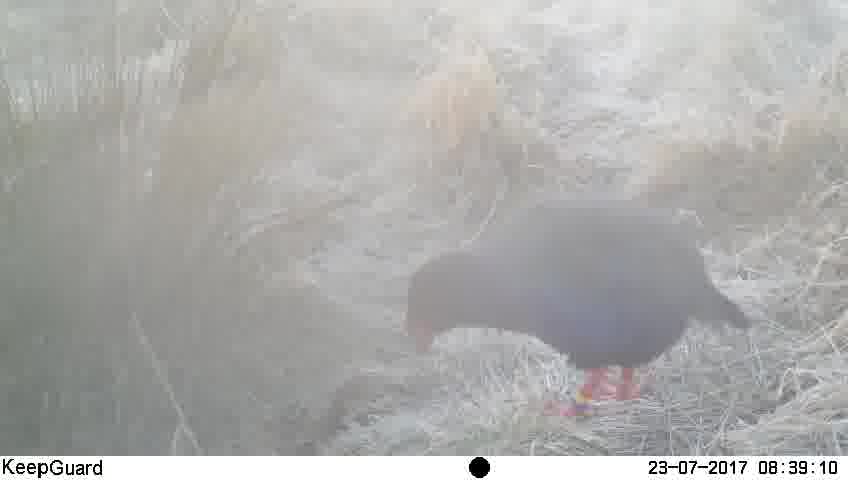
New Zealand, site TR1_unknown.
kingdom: Animalia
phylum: Chordata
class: Aves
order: Gruiformes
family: Rallidae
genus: Porphyrio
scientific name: Porphyrio mantelli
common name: takahe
Takahe (Porphyrio mantelli).